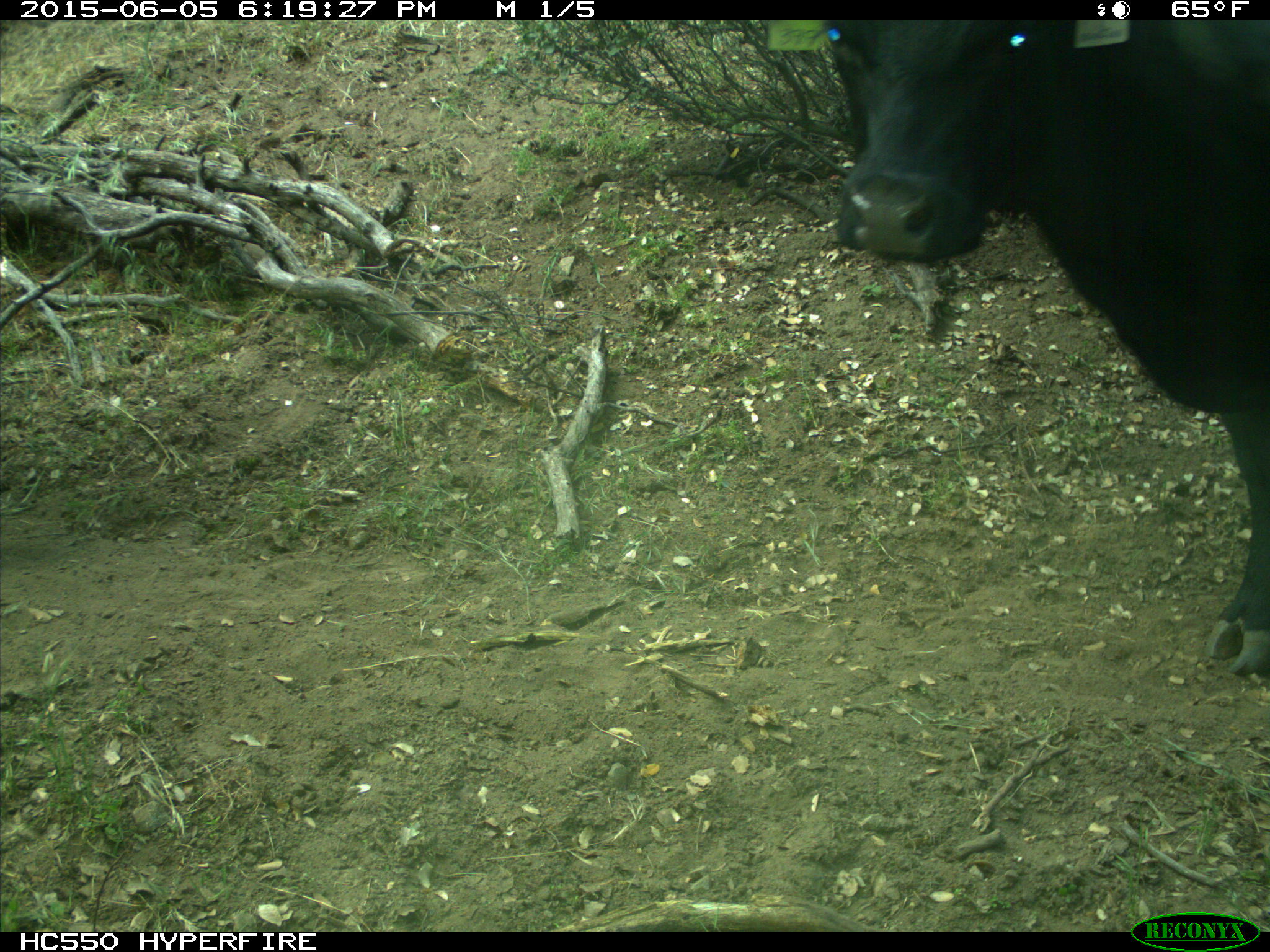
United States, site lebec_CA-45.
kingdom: Animalia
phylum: Chordata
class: Mammalia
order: Artiodactyla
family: Bovidae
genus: Bos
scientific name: Bos taurus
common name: domestic cow